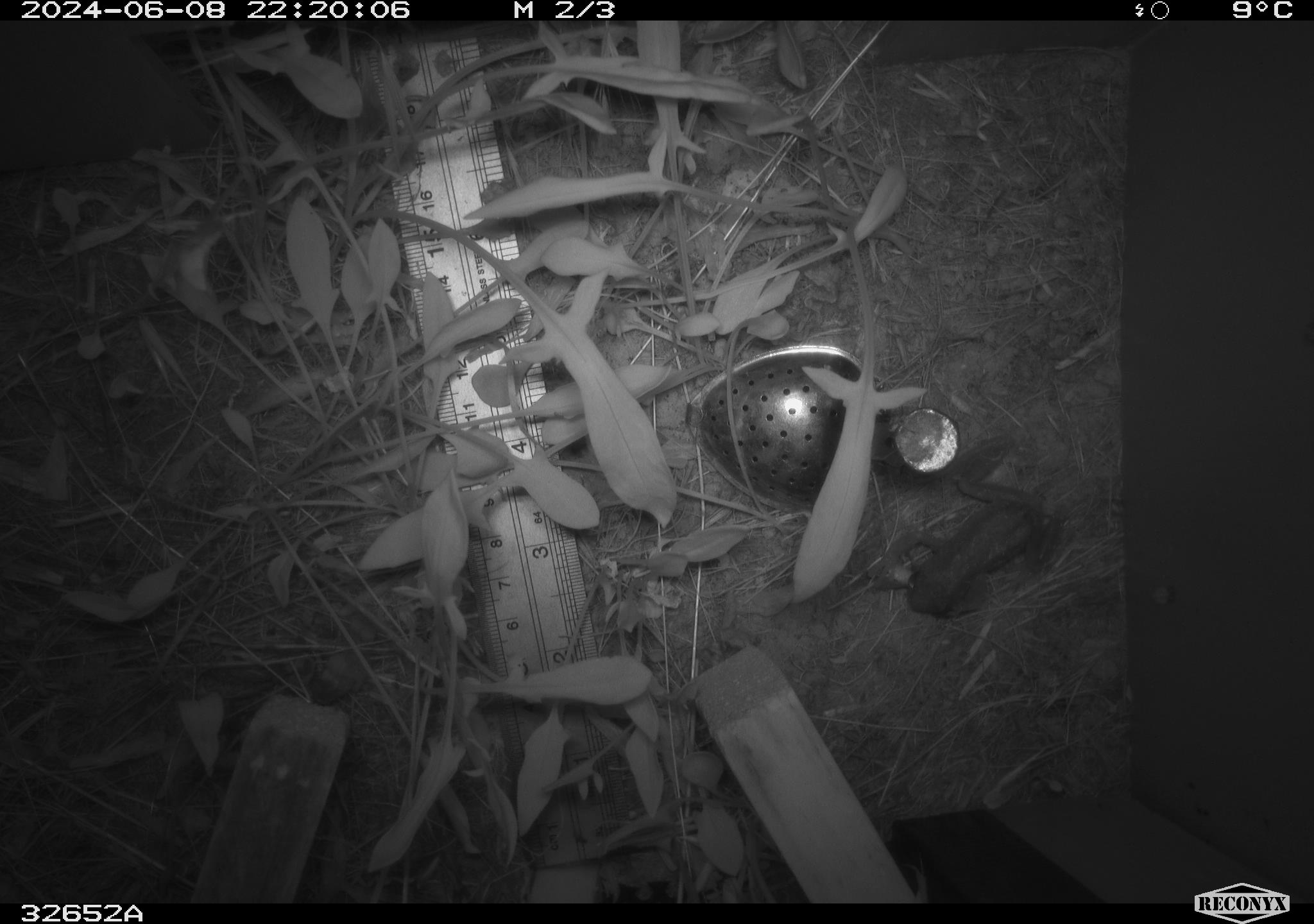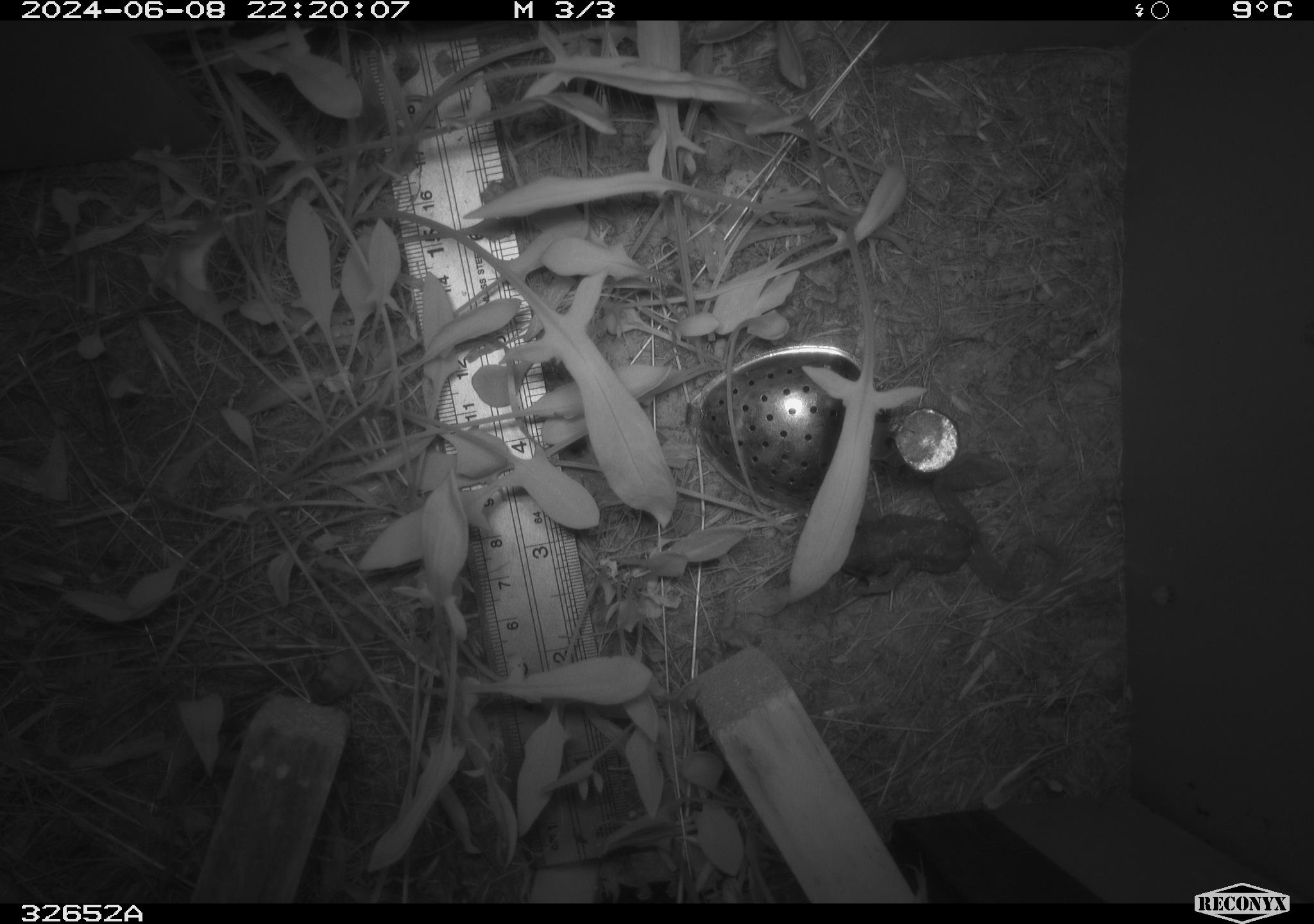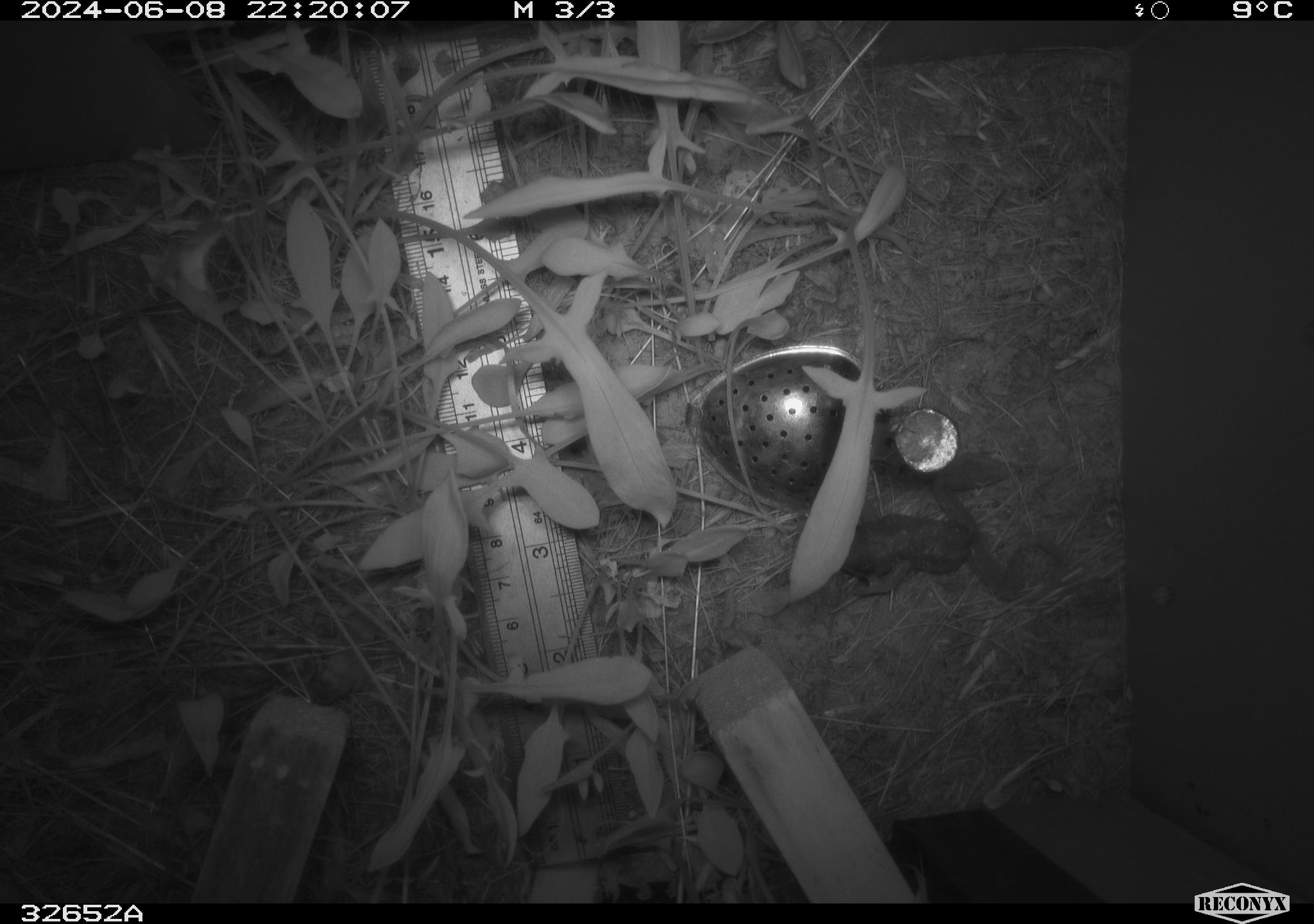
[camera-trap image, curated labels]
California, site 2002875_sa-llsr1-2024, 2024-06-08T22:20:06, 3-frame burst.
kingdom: Animalia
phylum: Chordata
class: Amphibia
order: Anura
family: Hylidae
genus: Pseudacris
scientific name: Pseudacris regilla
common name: sierran treefrog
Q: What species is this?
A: Sierran treefrog (Pseudacris regilla).